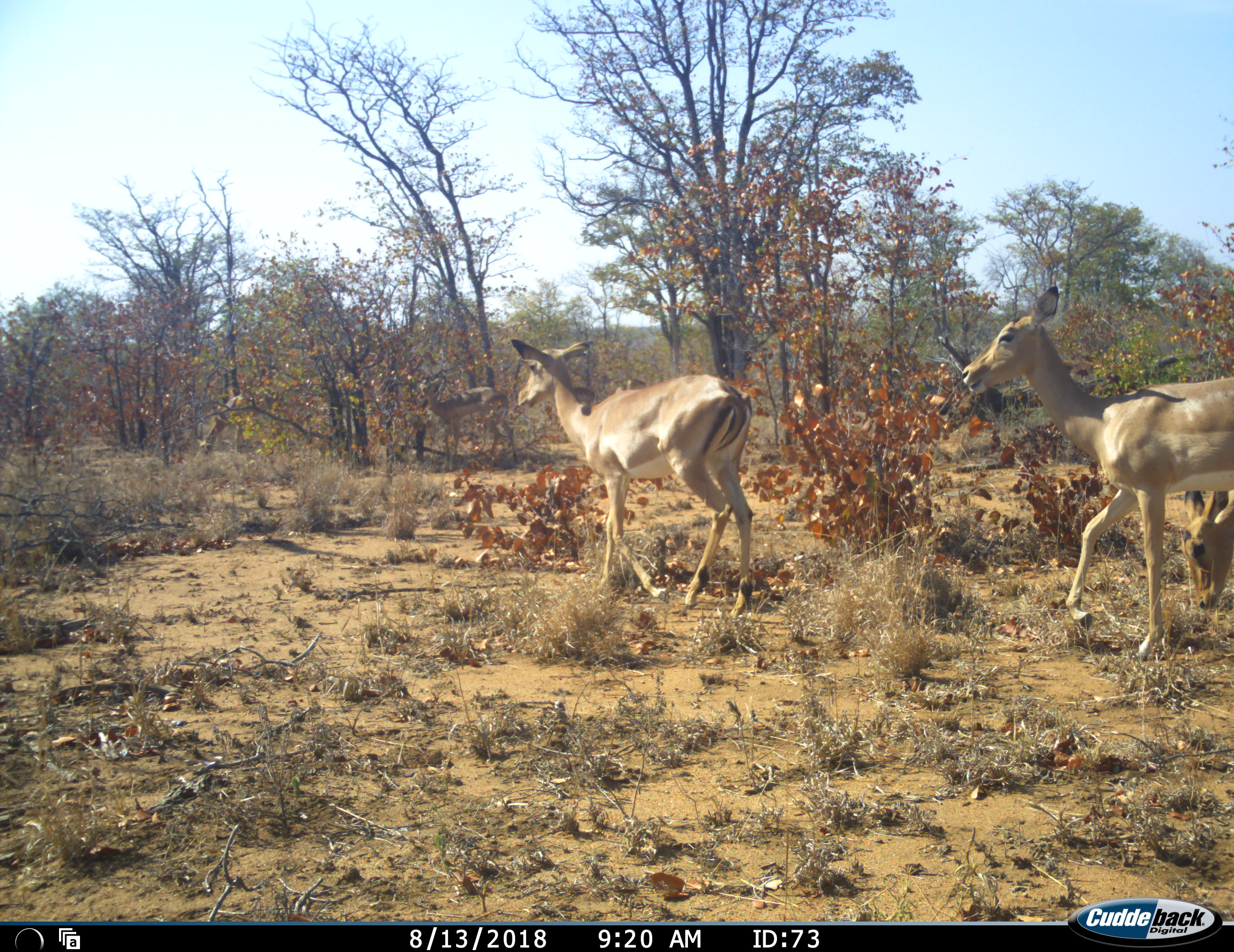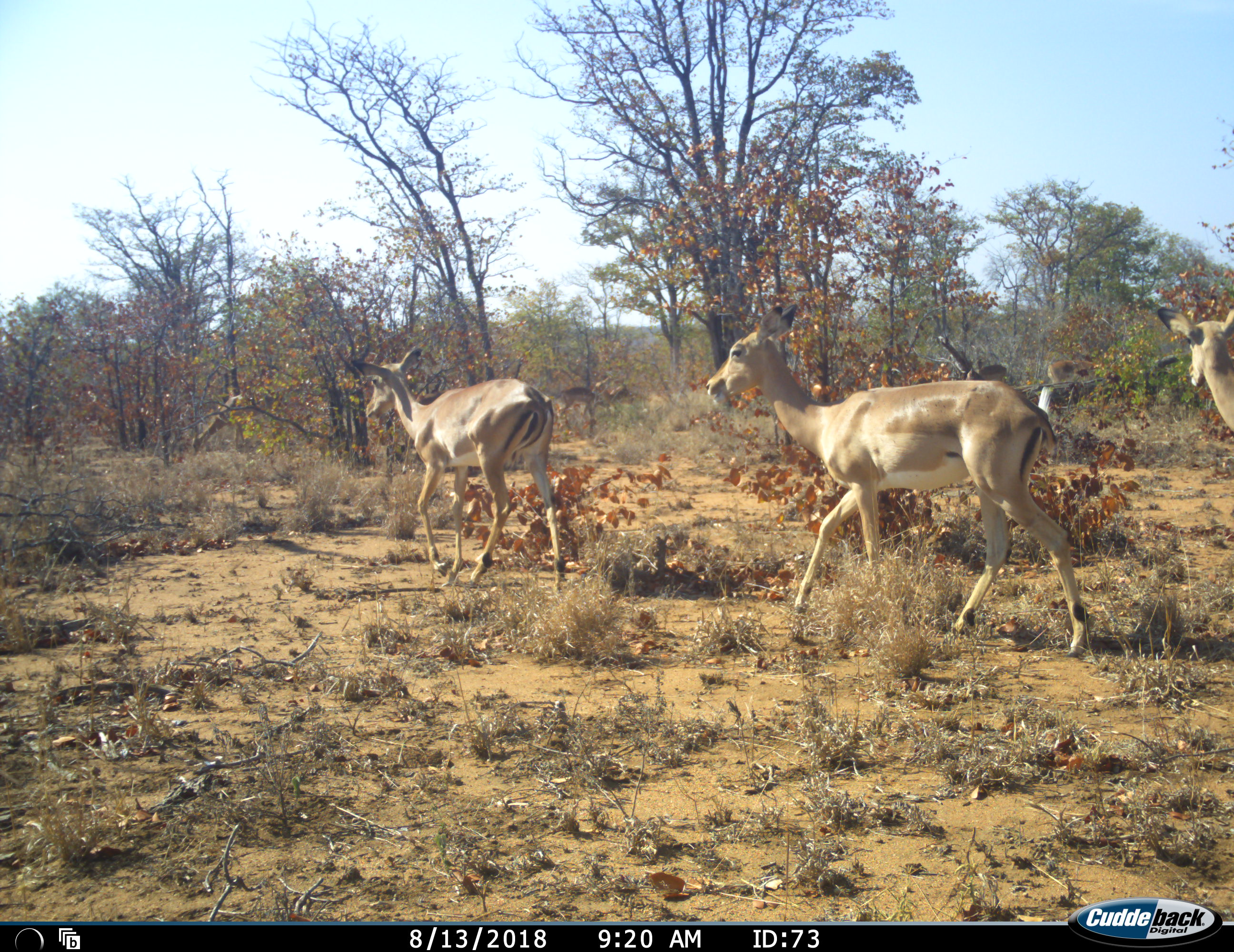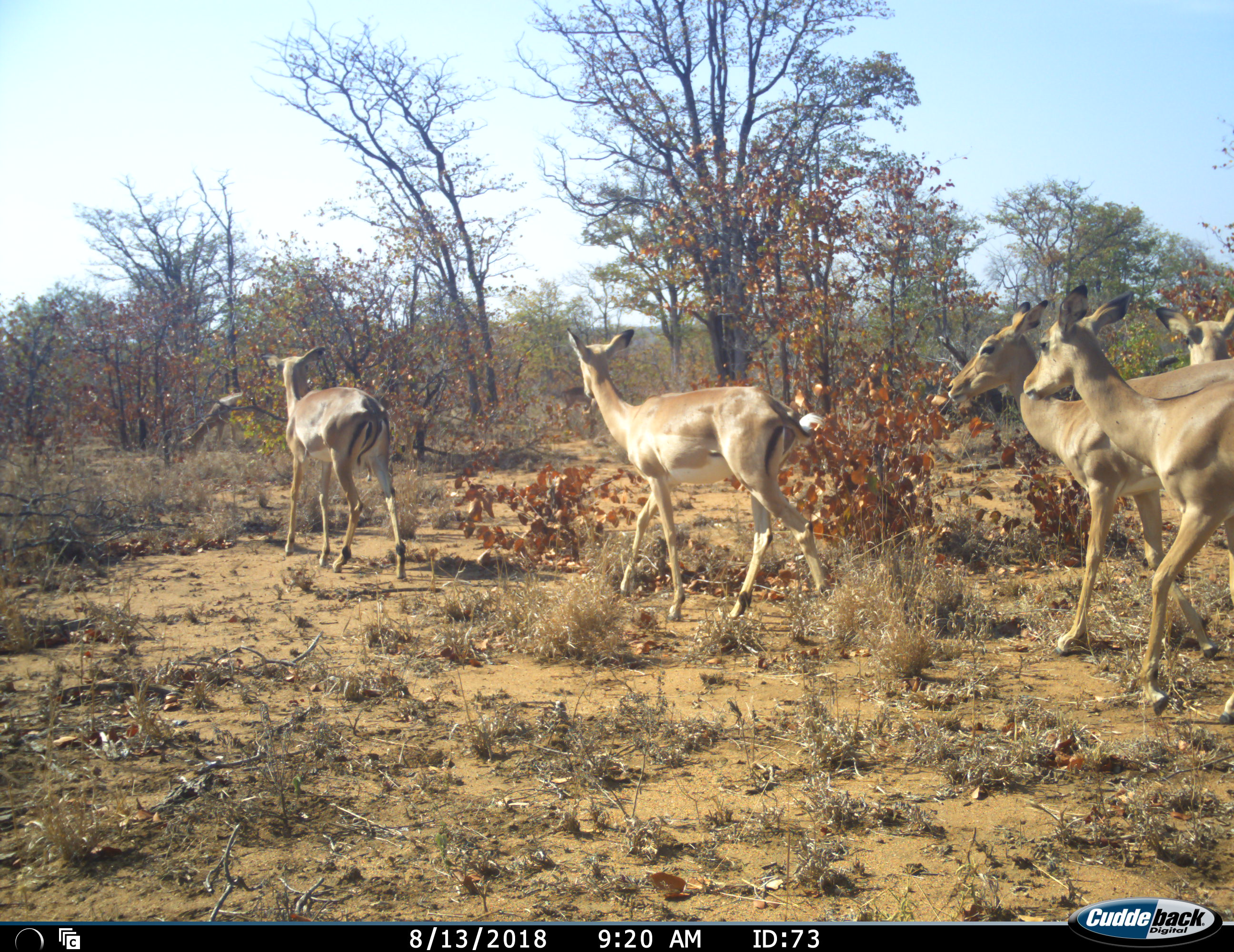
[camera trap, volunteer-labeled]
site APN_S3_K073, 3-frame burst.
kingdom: Animalia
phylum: Chordata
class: Mammalia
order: Artiodactyla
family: Bovidae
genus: Aepyceros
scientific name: Aepyceros melampus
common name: impala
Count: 5.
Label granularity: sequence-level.